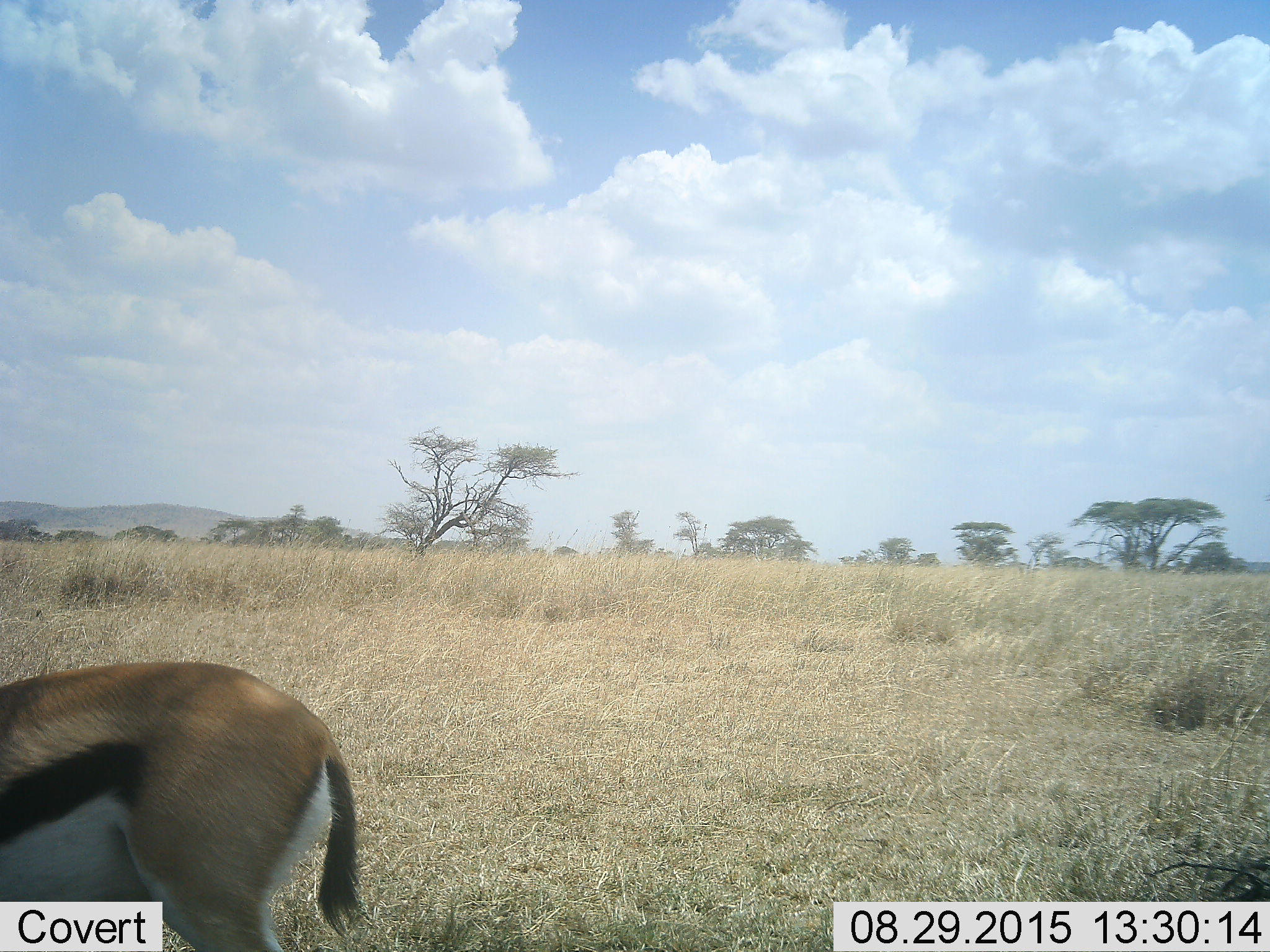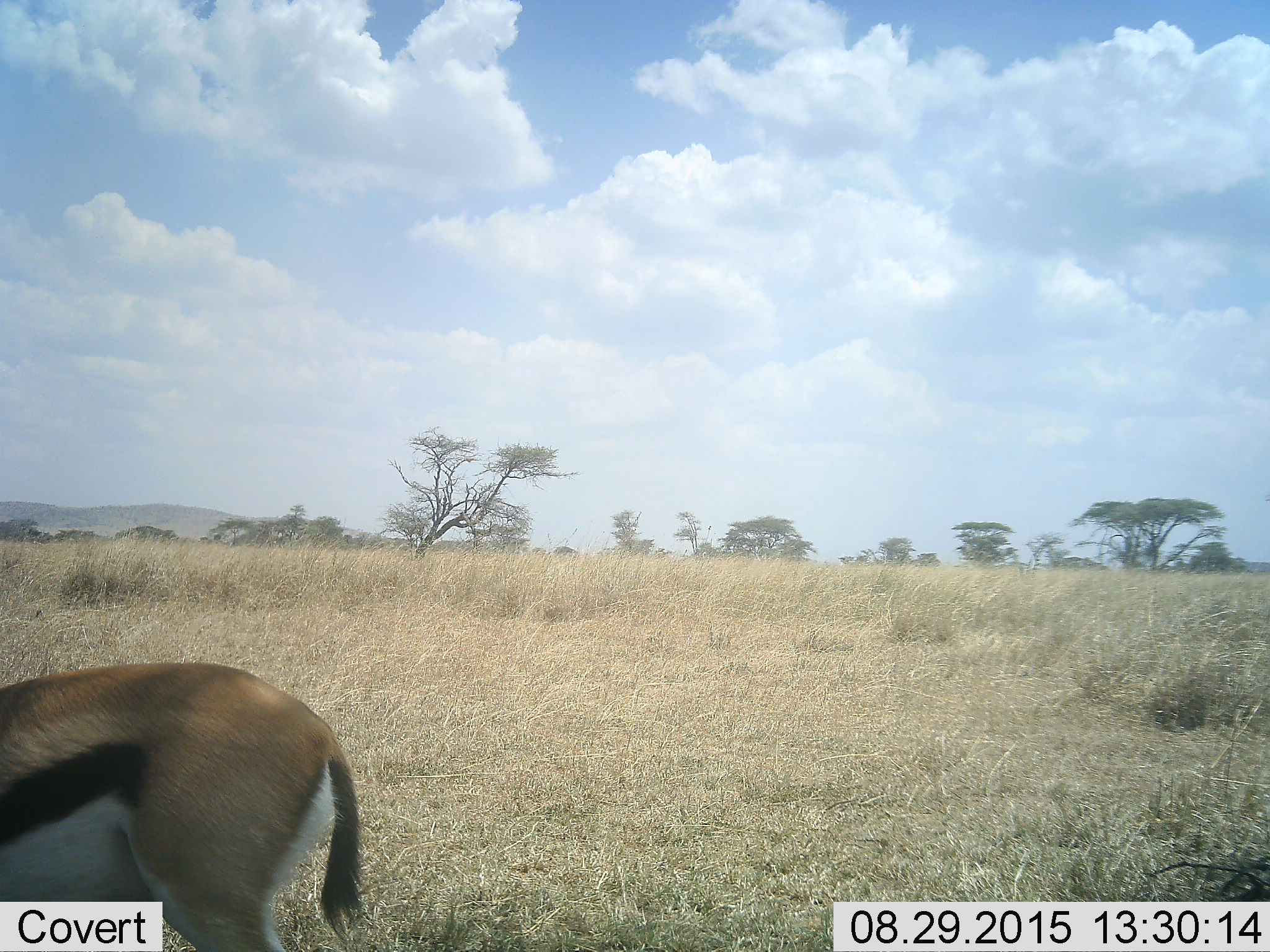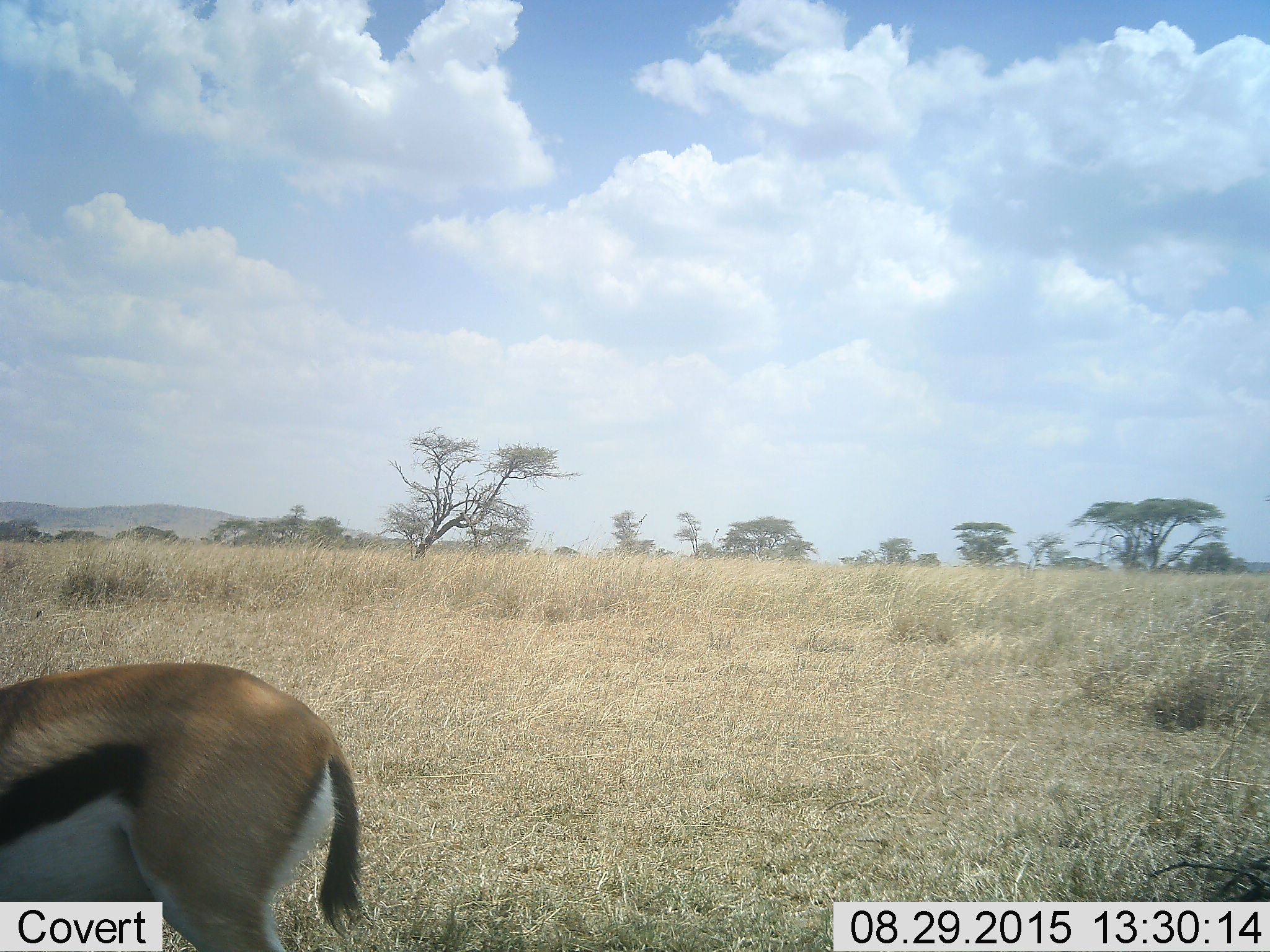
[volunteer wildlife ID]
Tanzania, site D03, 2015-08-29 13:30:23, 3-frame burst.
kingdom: Animalia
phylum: Chordata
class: Mammalia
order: Artiodactyla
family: Bovidae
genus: Eudorcas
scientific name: Eudorcas thomsonii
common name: thomson's gazelle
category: gazellethomsons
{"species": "gazellethomsons (thomson's gazelle) (Eudorcas thomsonii)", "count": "1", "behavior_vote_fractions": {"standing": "88%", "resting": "0%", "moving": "12%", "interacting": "0%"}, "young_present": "0%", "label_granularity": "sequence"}